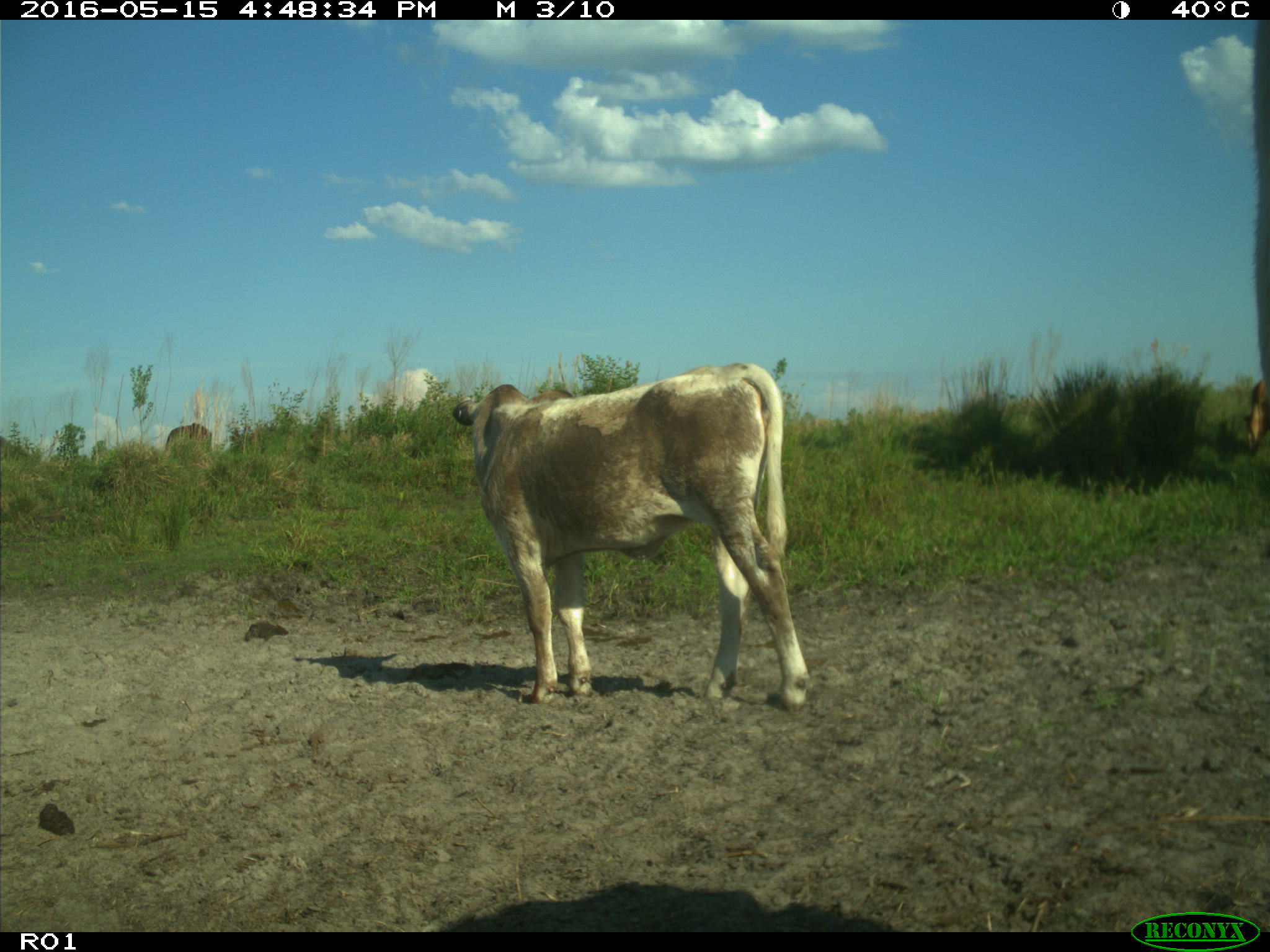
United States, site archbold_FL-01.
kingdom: Animalia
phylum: Chordata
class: Mammalia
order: Artiodactyla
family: Bovidae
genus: Bos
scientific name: Bos taurus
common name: domestic cow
Bos taurus (domestic cow).